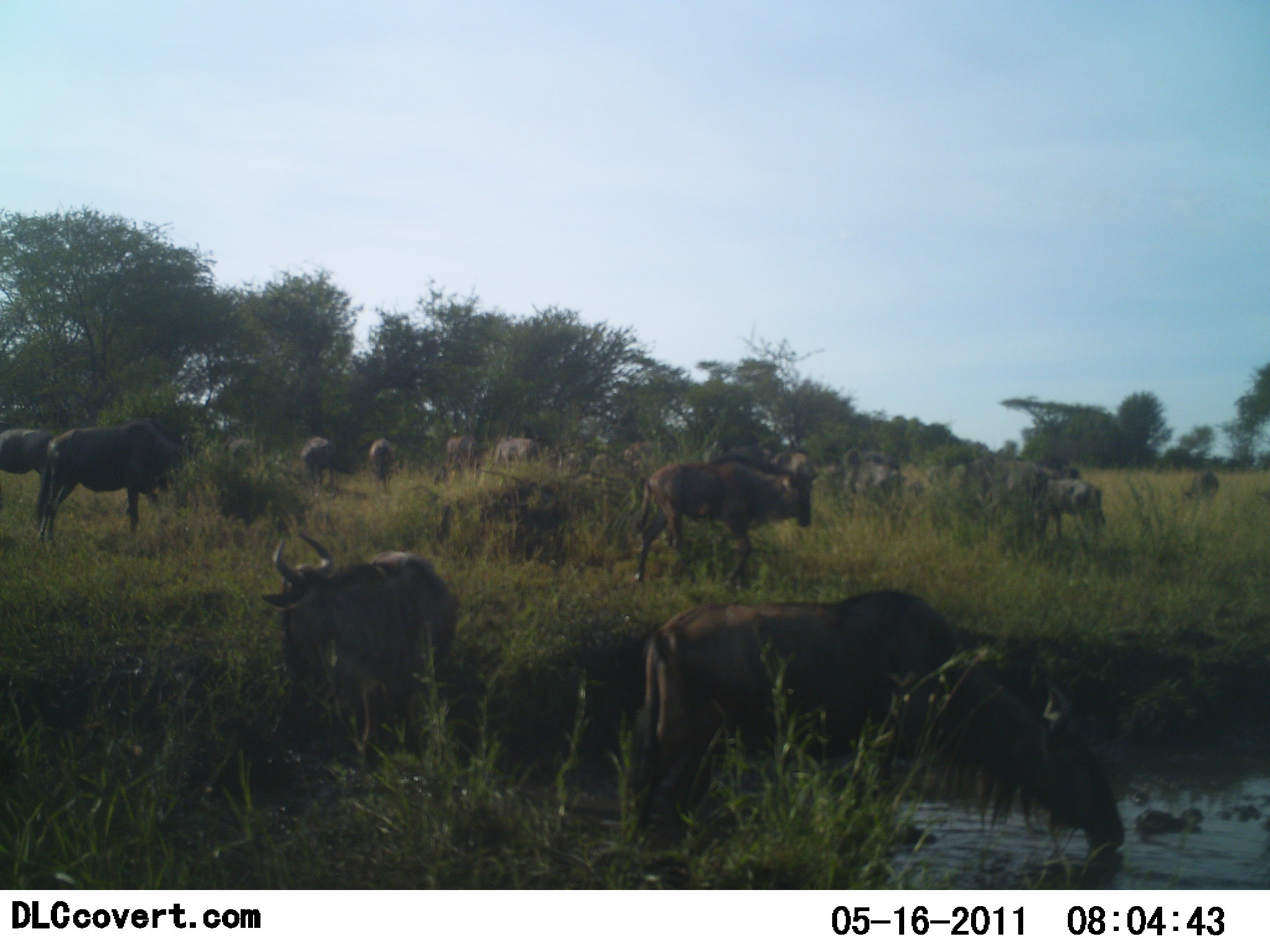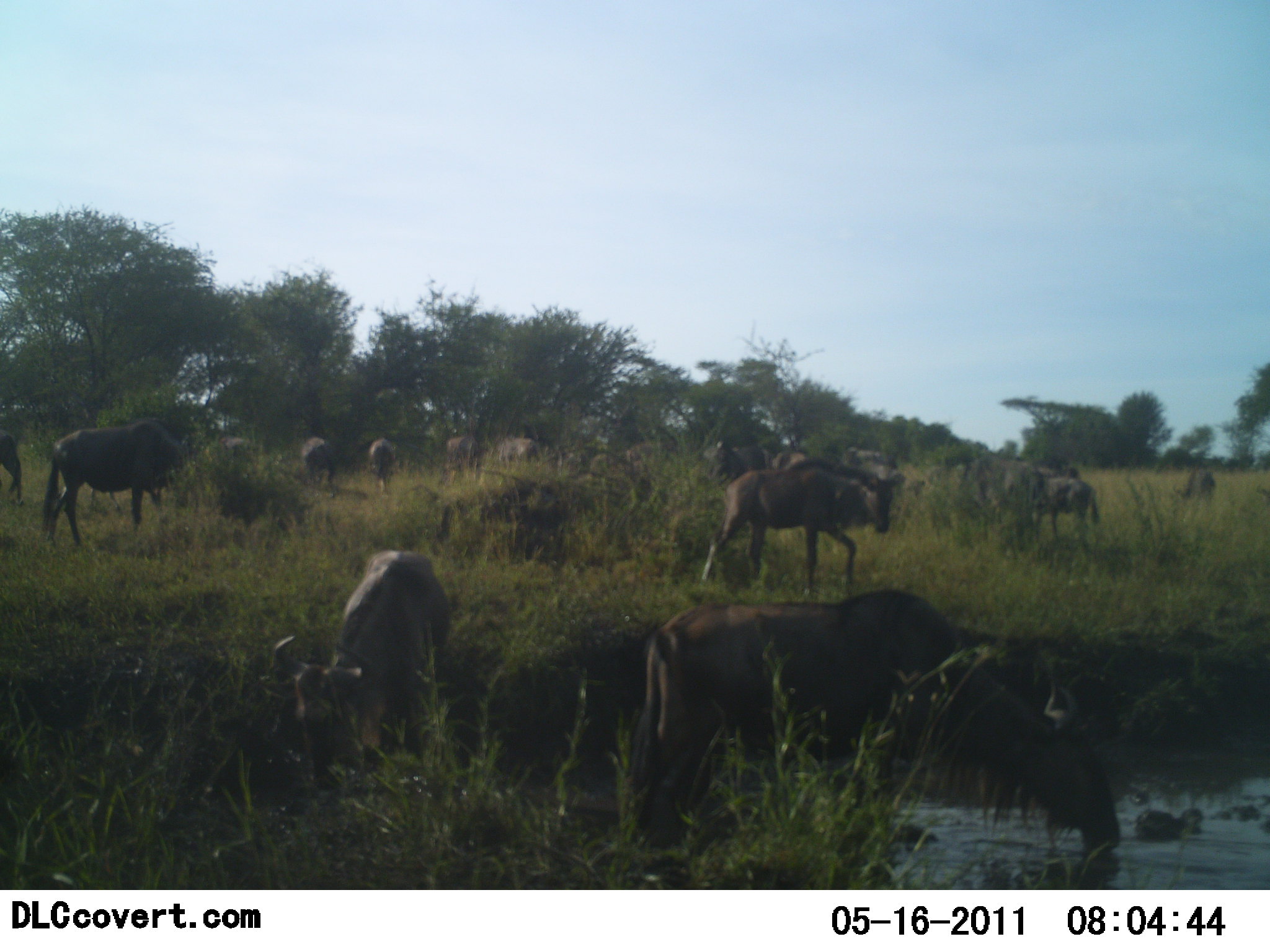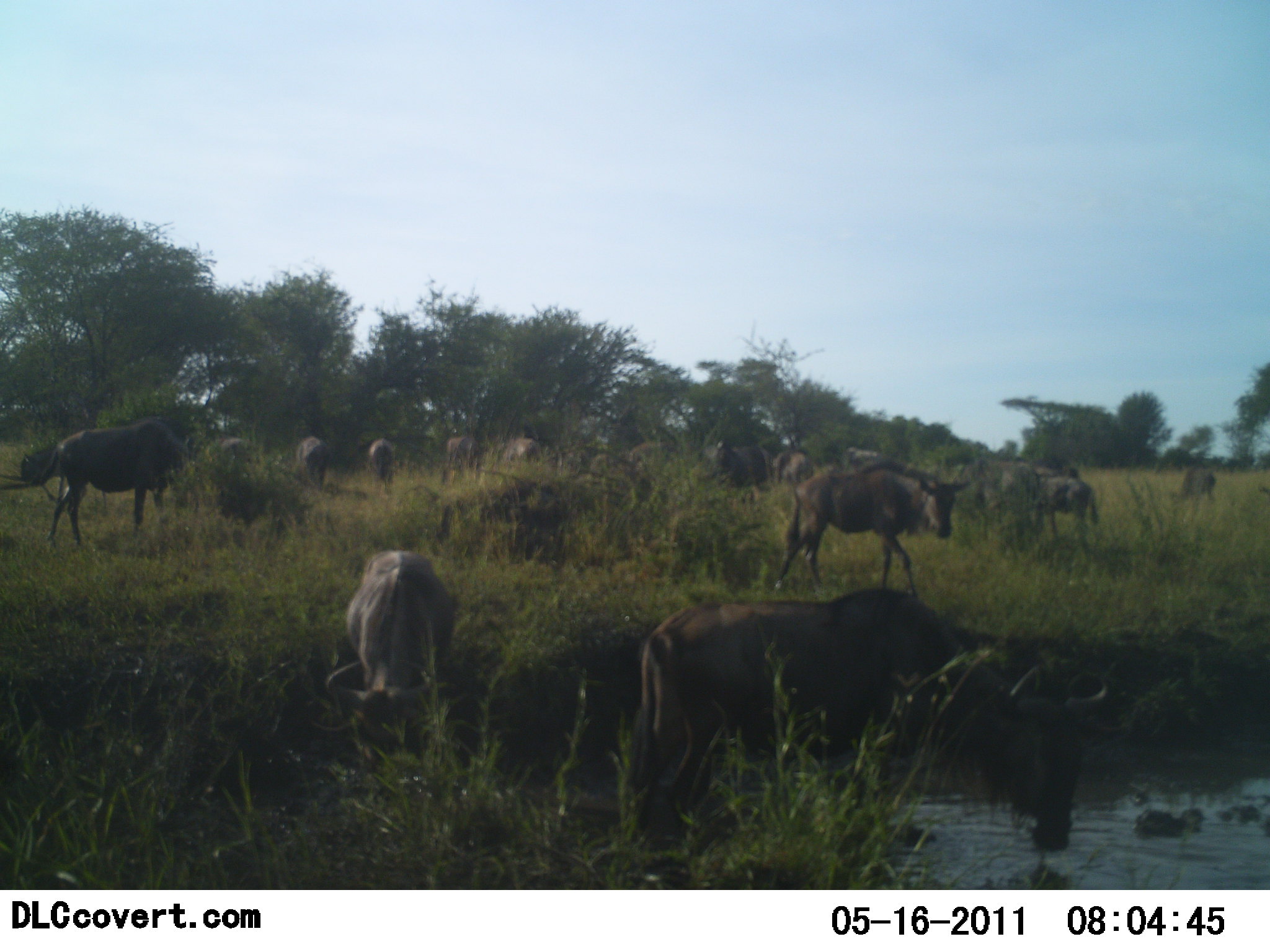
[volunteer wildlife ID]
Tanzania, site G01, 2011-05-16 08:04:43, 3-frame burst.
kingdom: Animalia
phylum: Chordata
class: Mammalia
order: Artiodactyla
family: Bovidae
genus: Connochaetes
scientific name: Connochaetes taurinus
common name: blue wildebeest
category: wildebeest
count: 11-50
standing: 70%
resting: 0%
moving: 60%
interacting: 0%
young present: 10%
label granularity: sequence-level